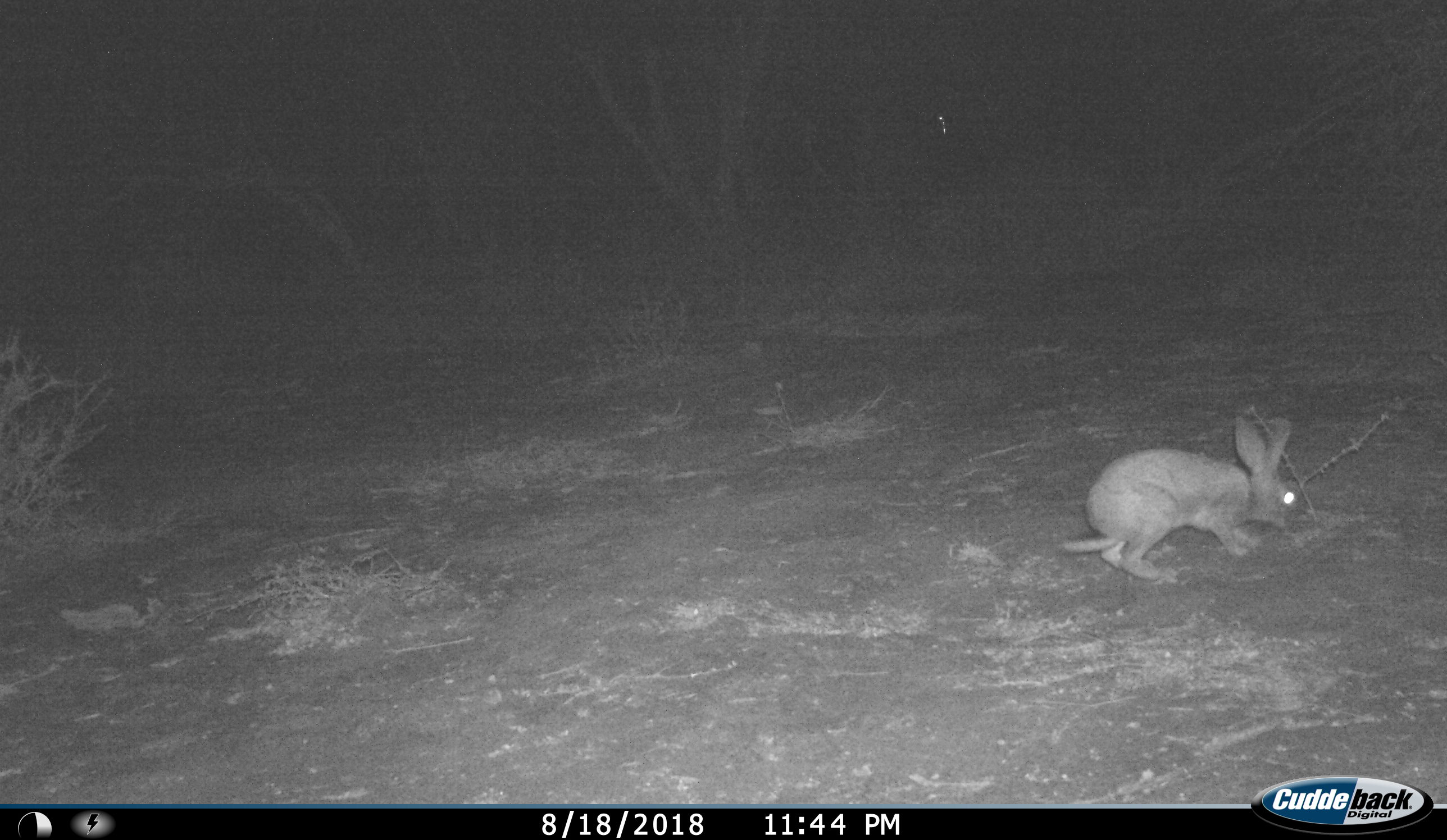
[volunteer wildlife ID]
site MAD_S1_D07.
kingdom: Animalia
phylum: Chordata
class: Mammalia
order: Lagomorpha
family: Leporidae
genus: Lepus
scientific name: Lepus capensis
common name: cape hare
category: harecape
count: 1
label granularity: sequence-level